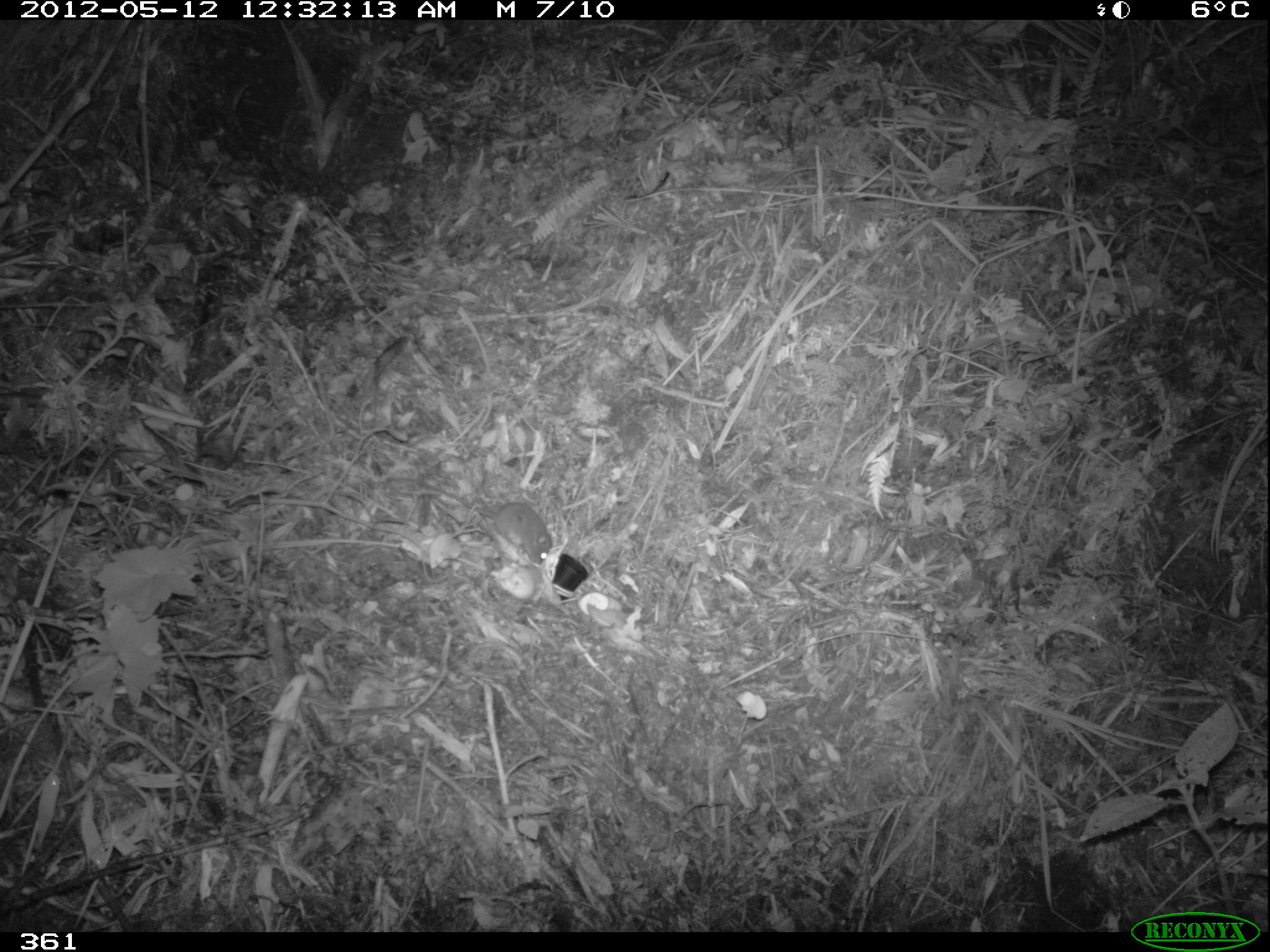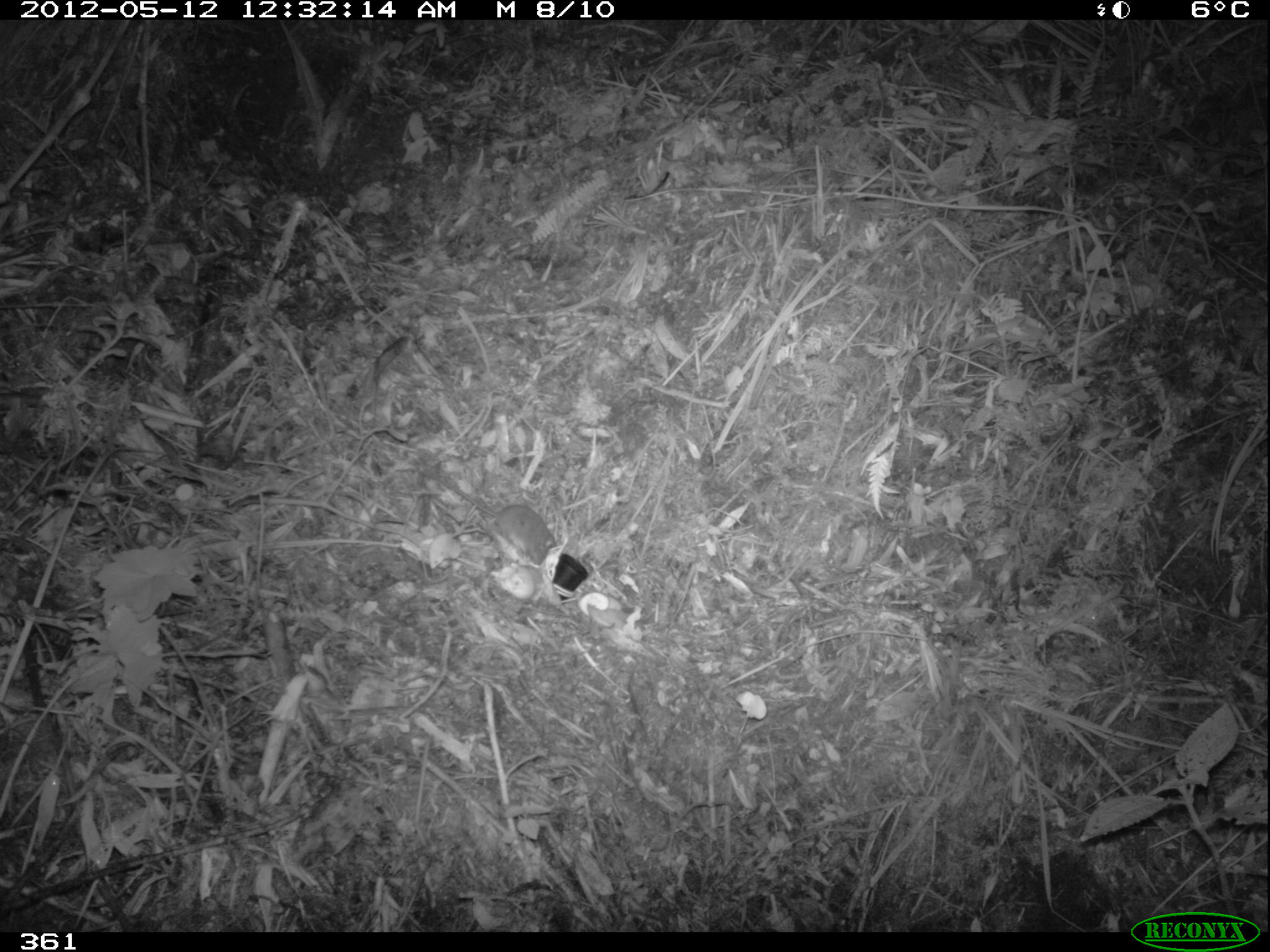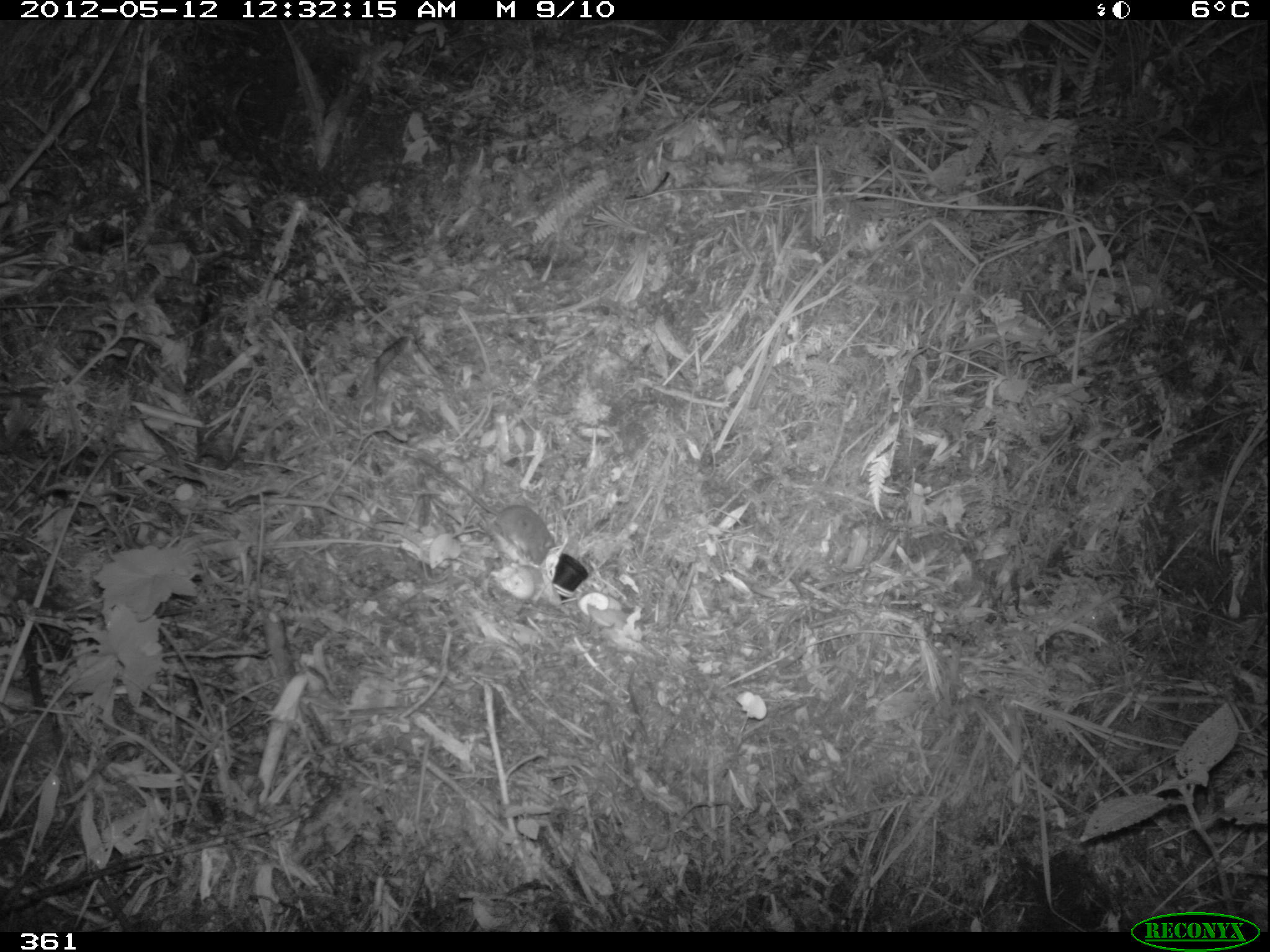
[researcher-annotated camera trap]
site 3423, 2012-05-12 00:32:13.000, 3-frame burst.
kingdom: Animalia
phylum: Chordata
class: Mammalia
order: Rodentia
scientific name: Rodentia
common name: rodents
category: unknown rodent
Unknown rodent (rodents) (Rodentia).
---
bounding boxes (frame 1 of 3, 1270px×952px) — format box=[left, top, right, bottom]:
unknown rodent: box=[384, 476, 551, 564]